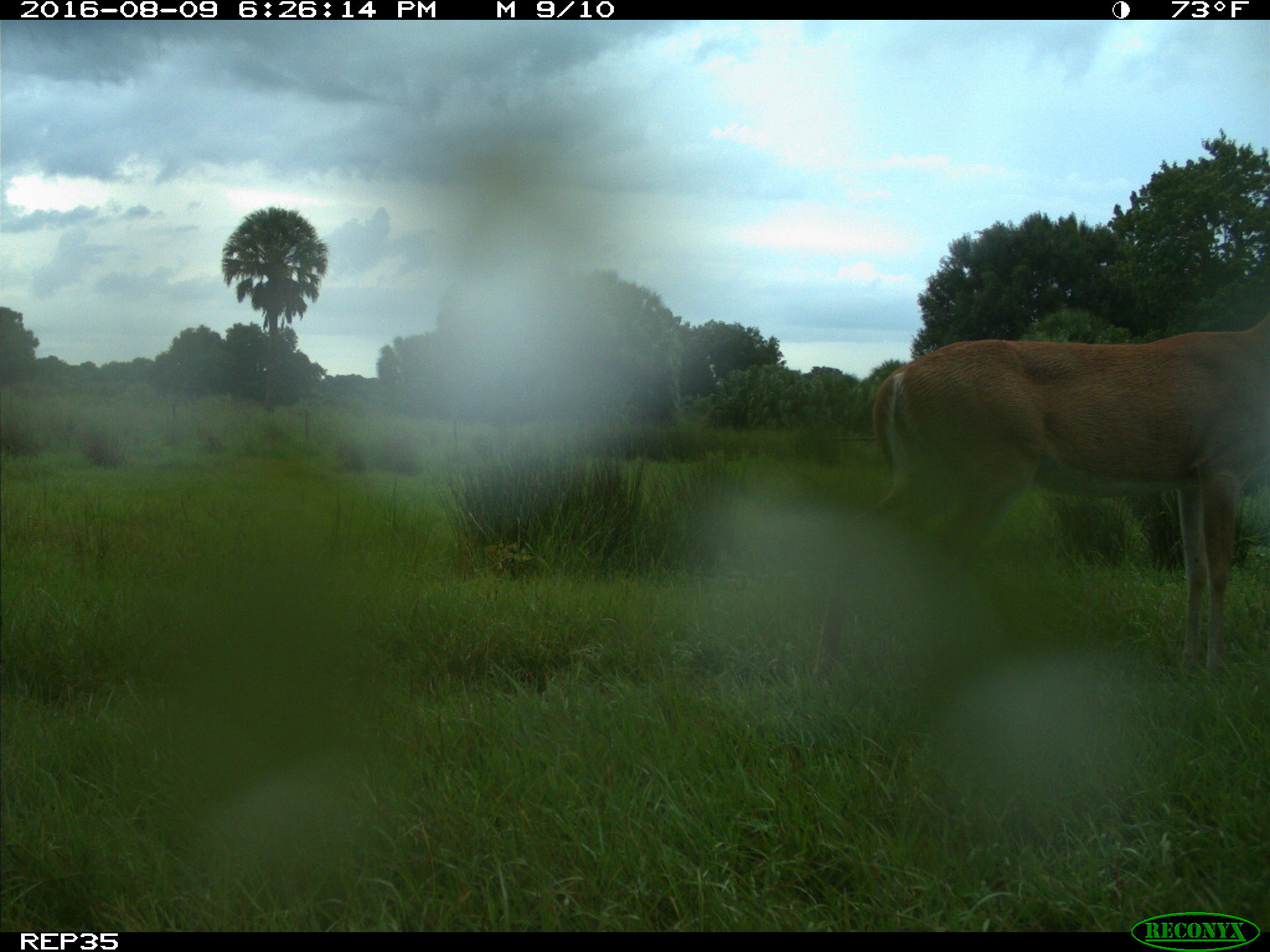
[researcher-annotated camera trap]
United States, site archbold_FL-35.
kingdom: Animalia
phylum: Chordata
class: Mammalia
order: Artiodactyla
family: Cervidae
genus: Odocoileus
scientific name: Odocoileus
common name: deer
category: unidentified deer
Unidentified deer (deer) (Odocoileus).